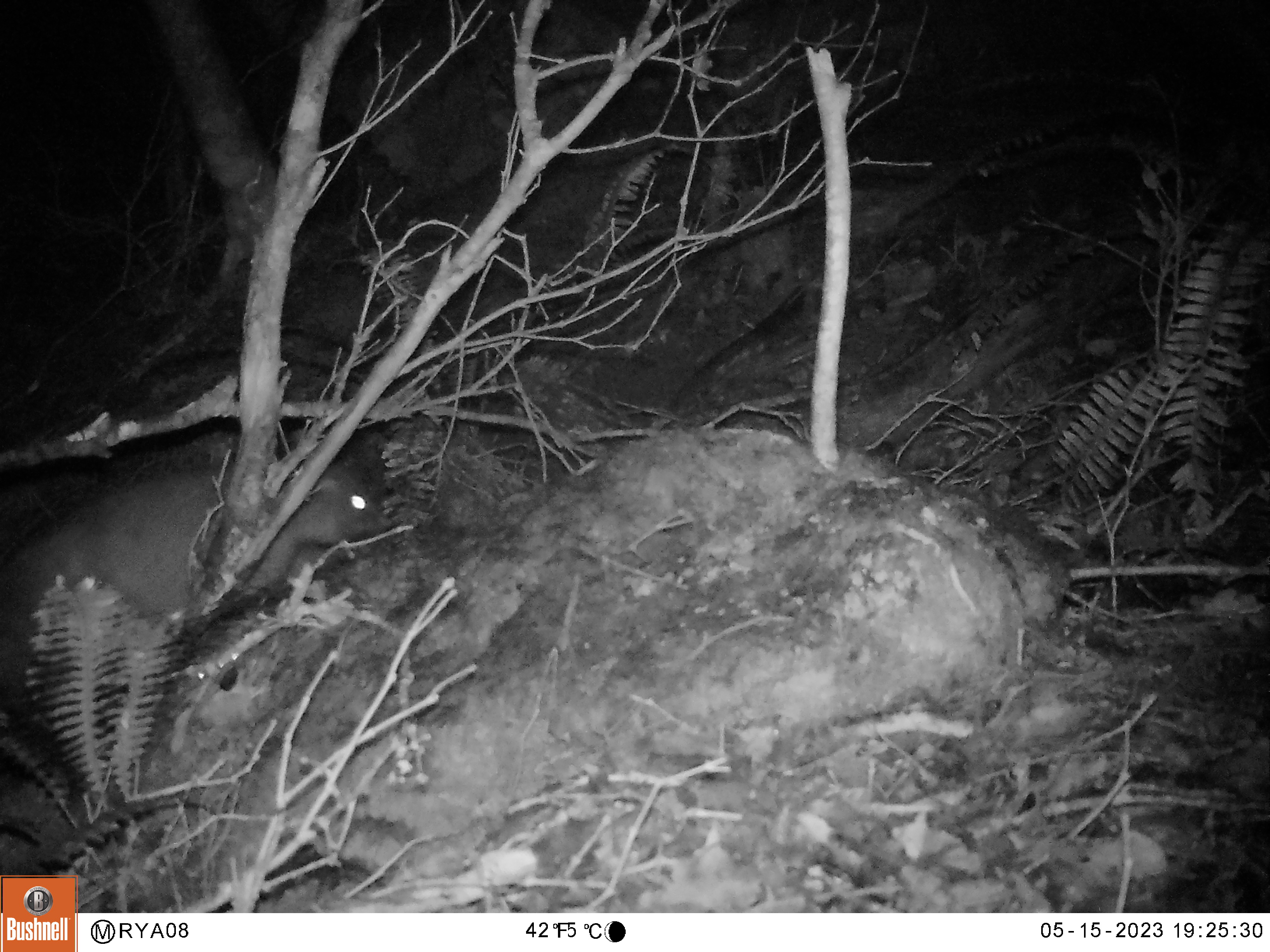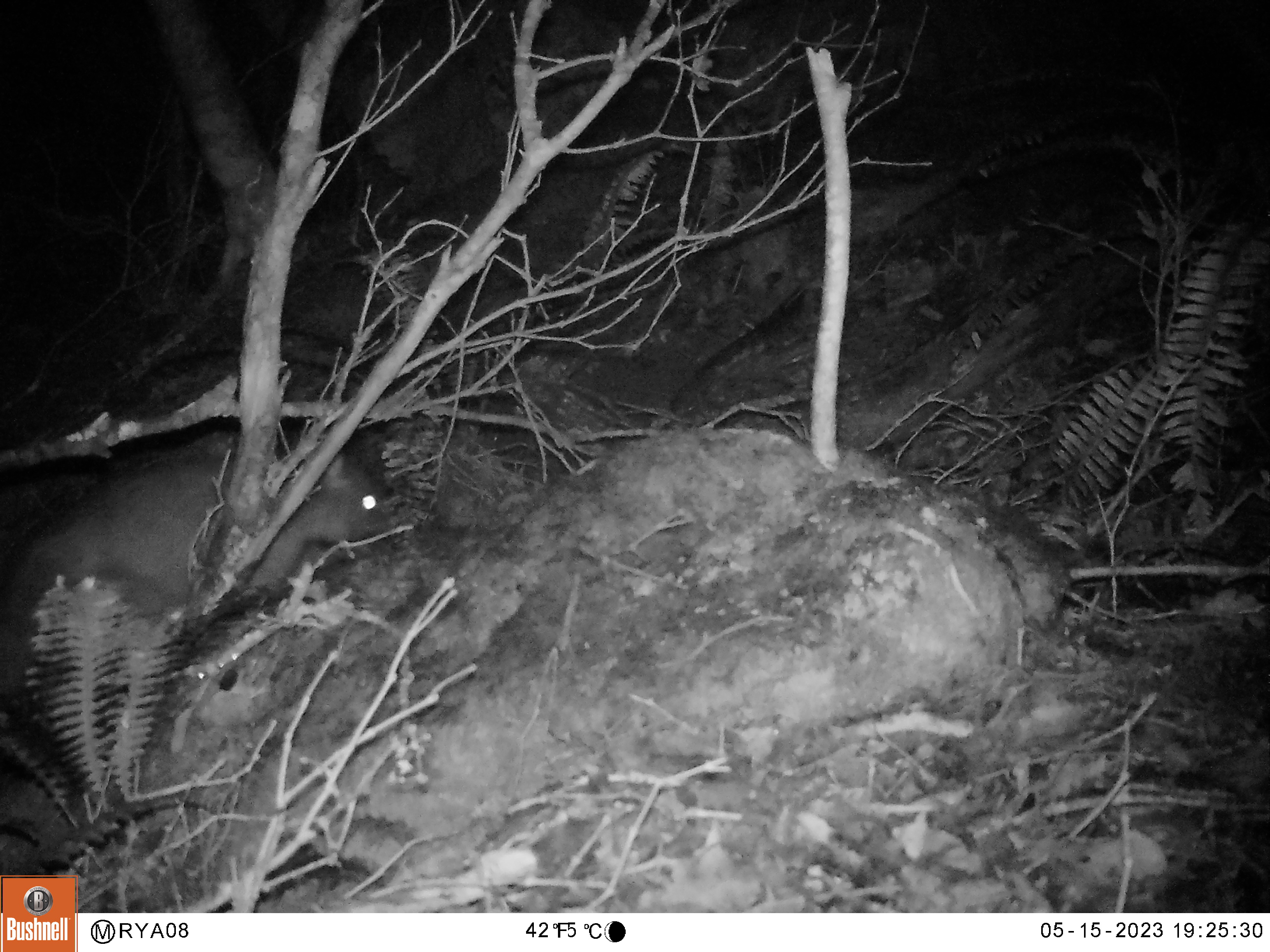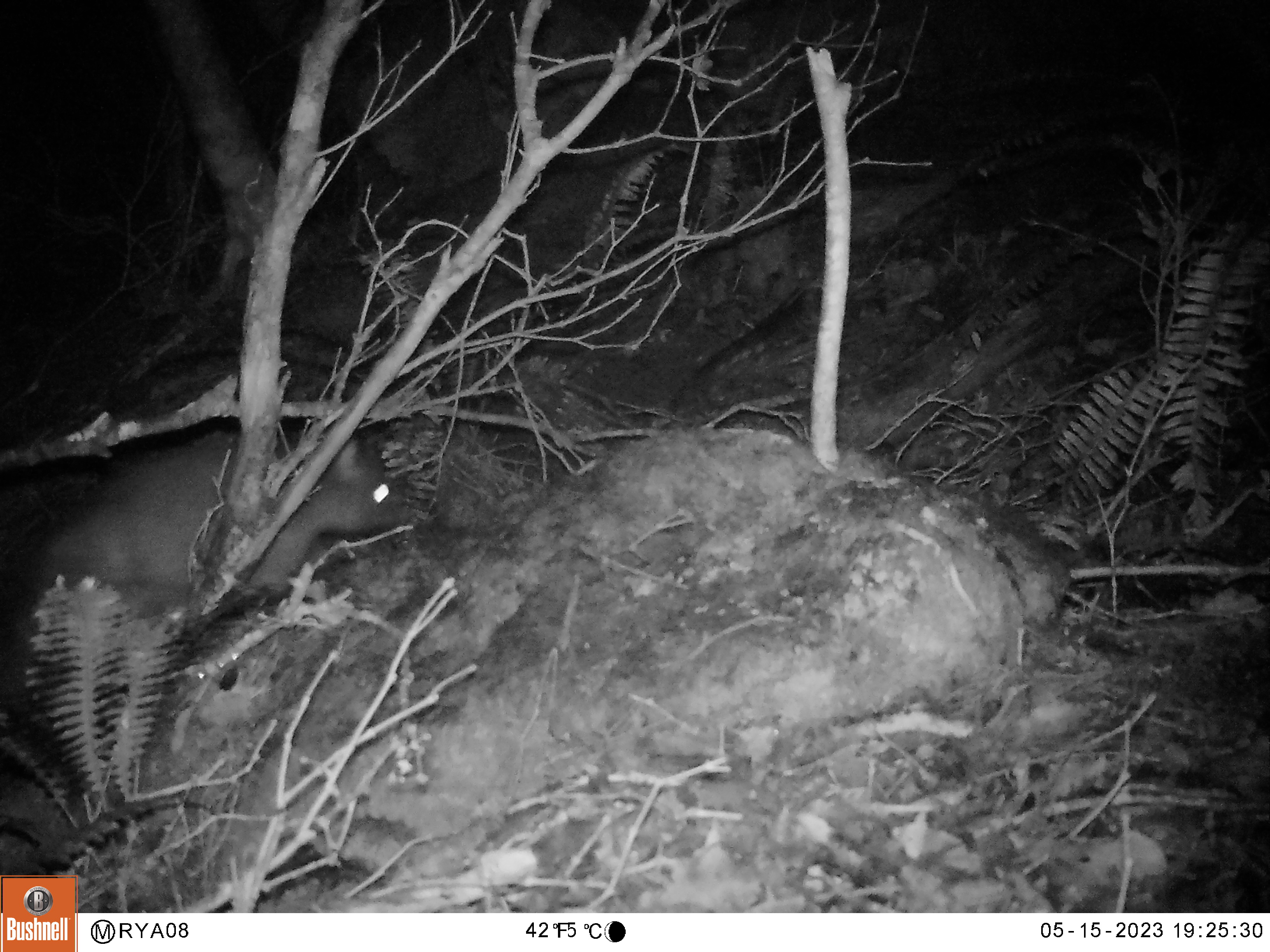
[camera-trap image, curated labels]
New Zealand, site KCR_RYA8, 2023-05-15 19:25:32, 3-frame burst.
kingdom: Animalia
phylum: Chordata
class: Mammalia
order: Diprotodontia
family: Phalangeridae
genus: Trichosurus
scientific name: Trichosurus vulpecula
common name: common brushtail possum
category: possum